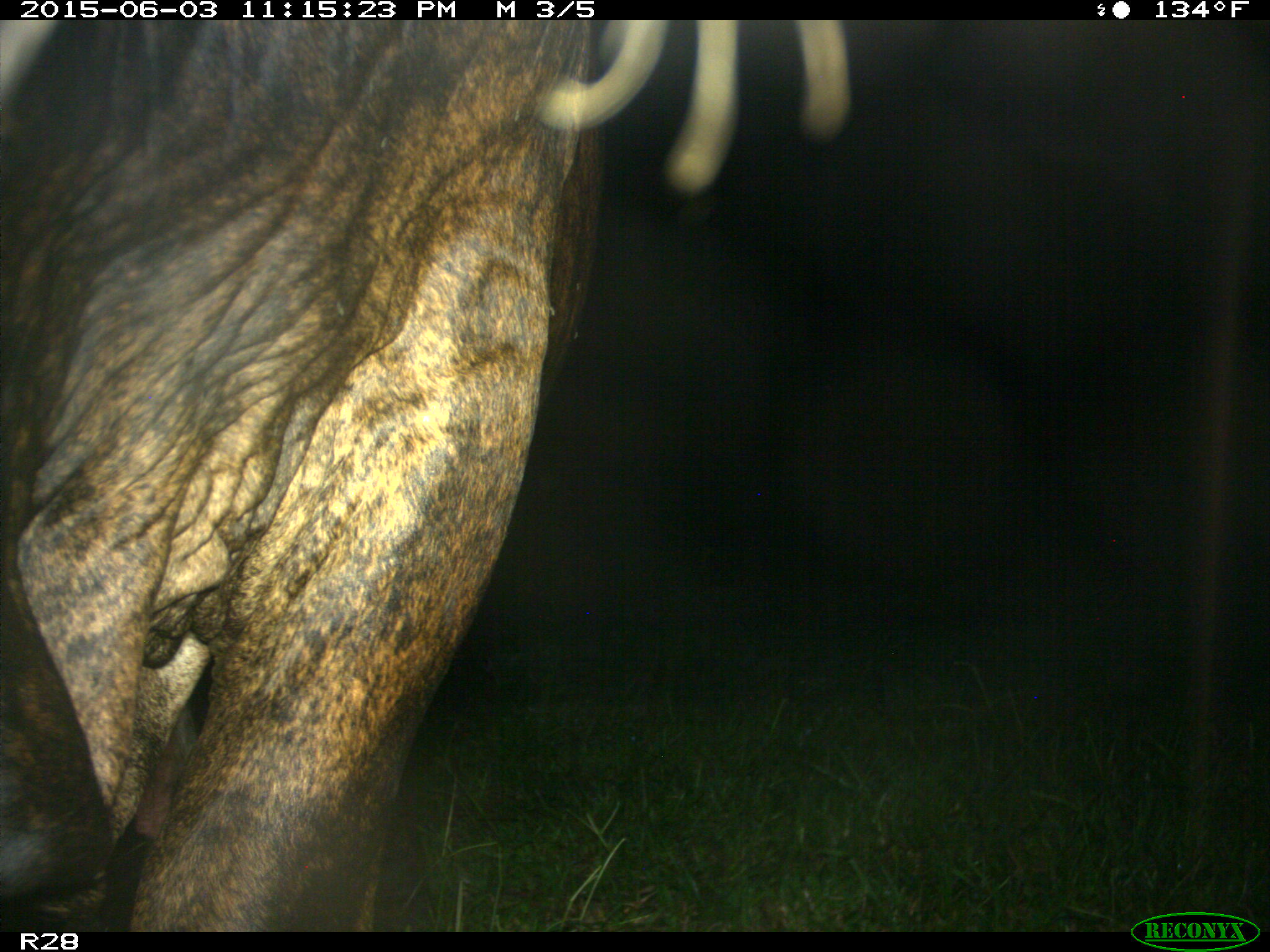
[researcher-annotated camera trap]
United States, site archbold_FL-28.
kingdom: Animalia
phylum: Chordata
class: Mammalia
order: Artiodactyla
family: Bovidae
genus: Bos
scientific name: Bos taurus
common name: domestic cow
Bos taurus (domestic cow).